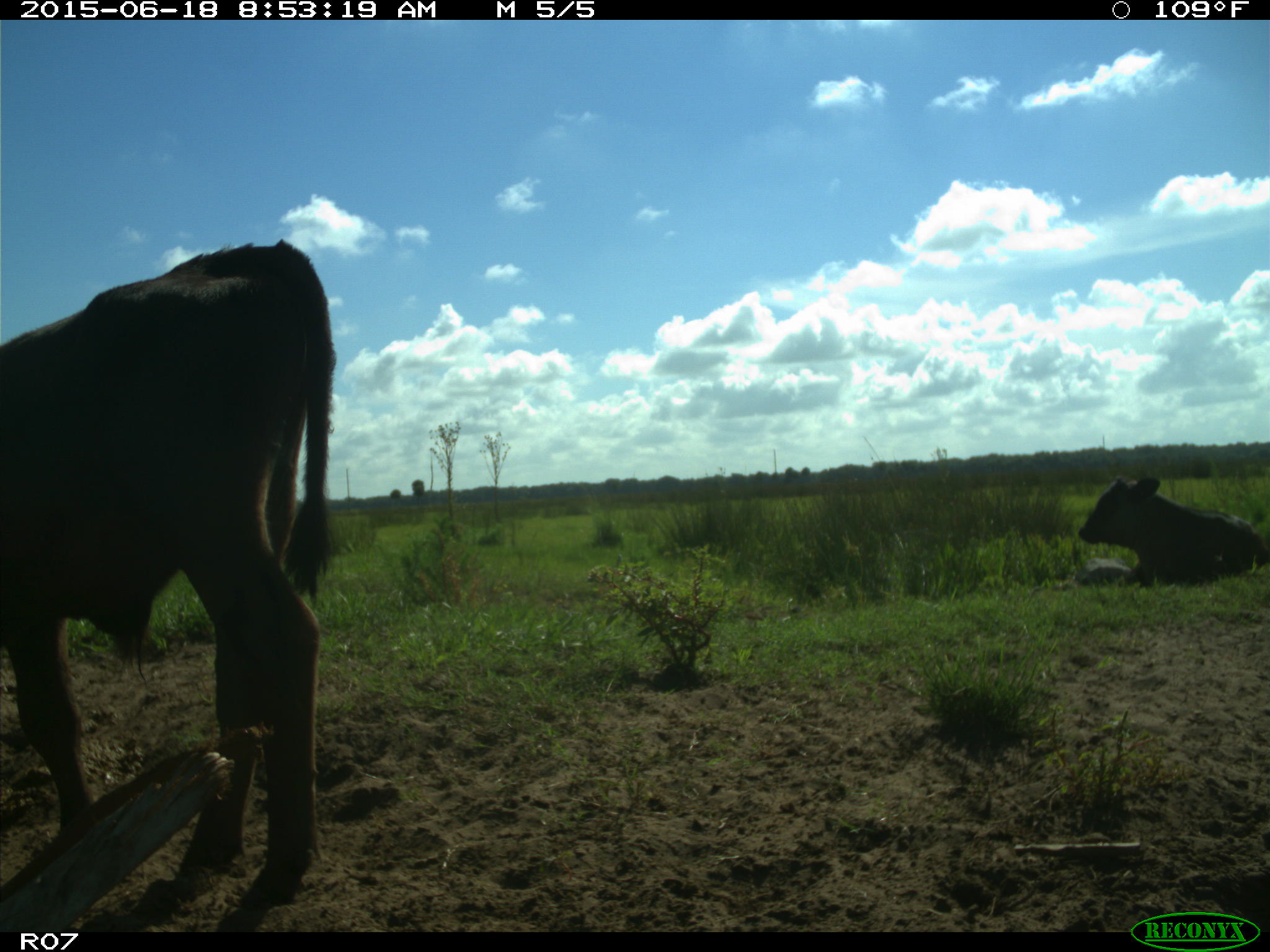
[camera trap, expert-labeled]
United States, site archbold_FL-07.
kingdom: Animalia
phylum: Chordata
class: Mammalia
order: Artiodactyla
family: Bovidae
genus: Bos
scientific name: Bos taurus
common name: domestic cow